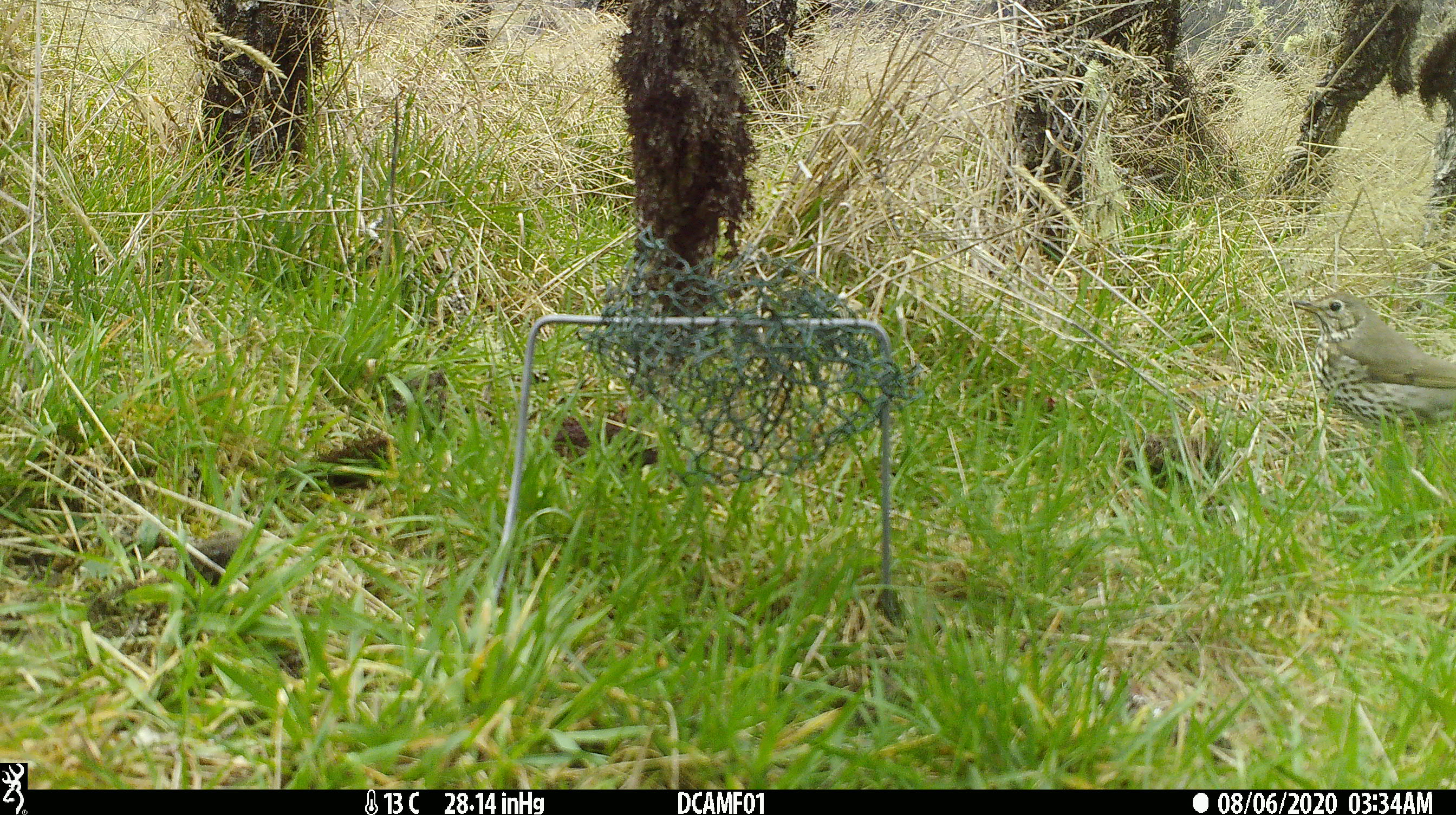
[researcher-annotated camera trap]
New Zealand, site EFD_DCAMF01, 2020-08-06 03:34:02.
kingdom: Animalia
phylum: Chordata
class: Aves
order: Passeriformes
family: Turdidae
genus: Turdus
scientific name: Turdus philomelos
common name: song thrush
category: thrush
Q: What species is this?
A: Thrush (song thrush) (Turdus philomelos).